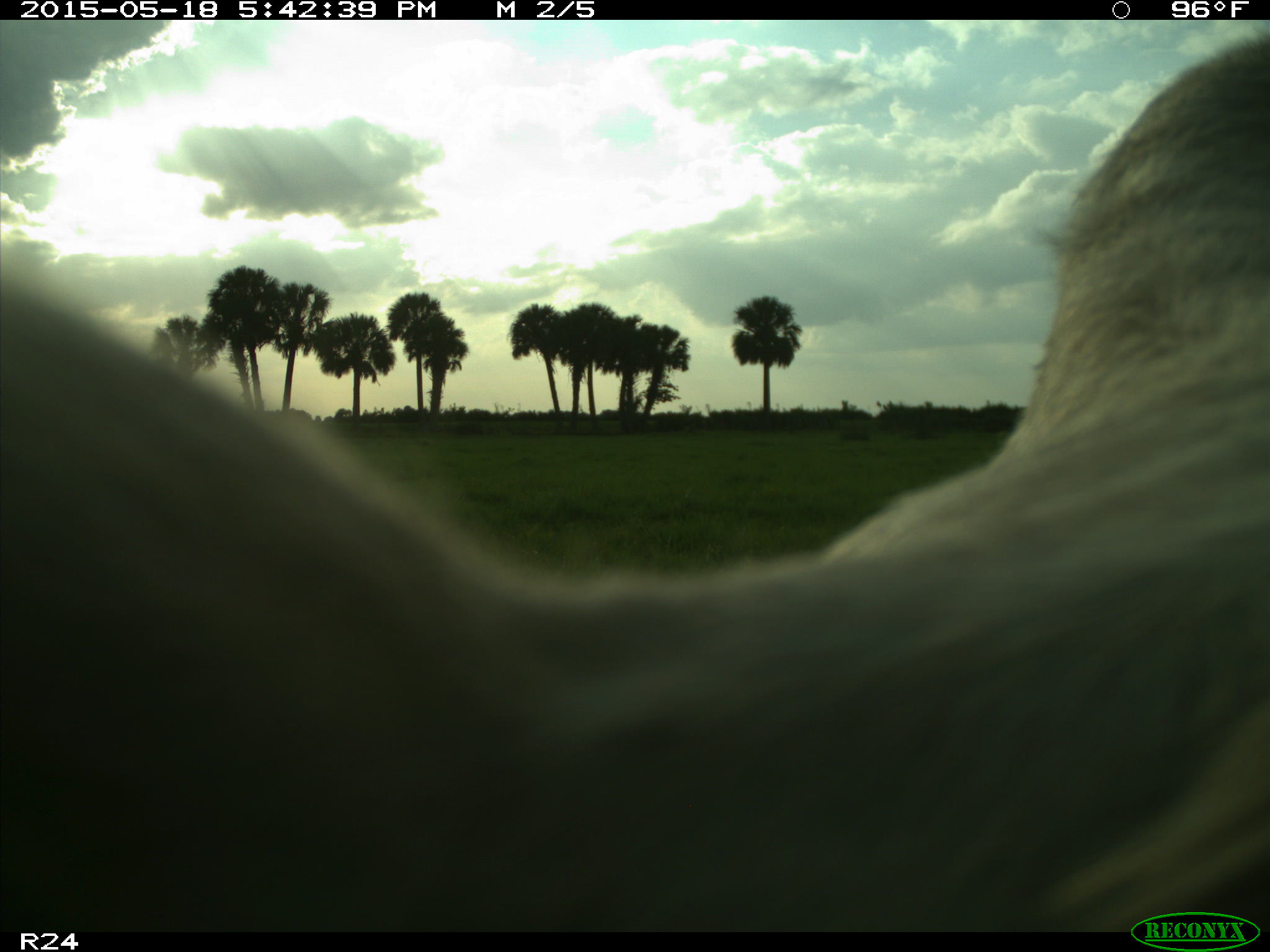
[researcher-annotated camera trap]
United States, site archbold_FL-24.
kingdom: Animalia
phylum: Chordata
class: Mammalia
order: Artiodactyla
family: Bovidae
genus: Bos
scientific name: Bos taurus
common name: domestic cow